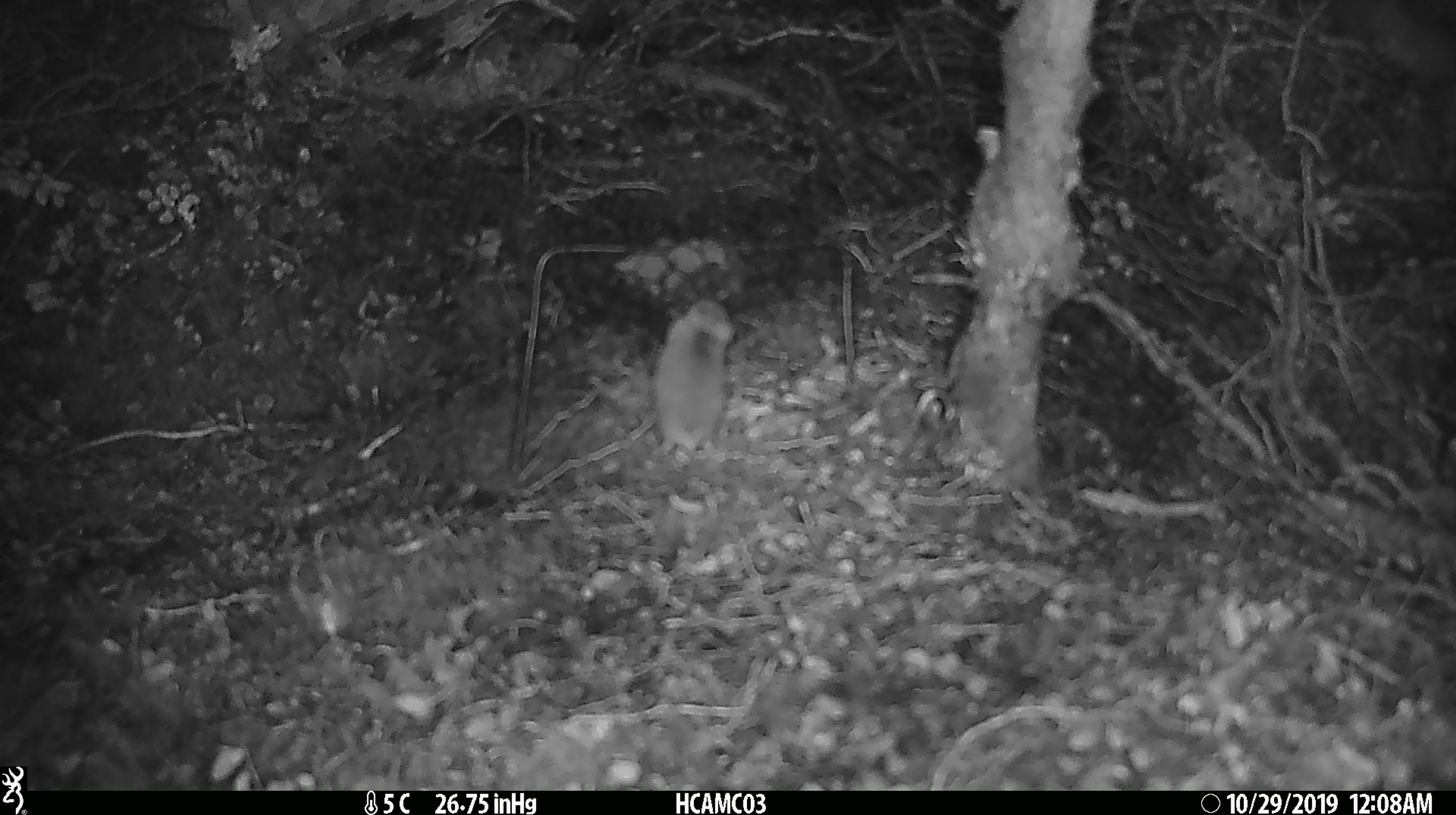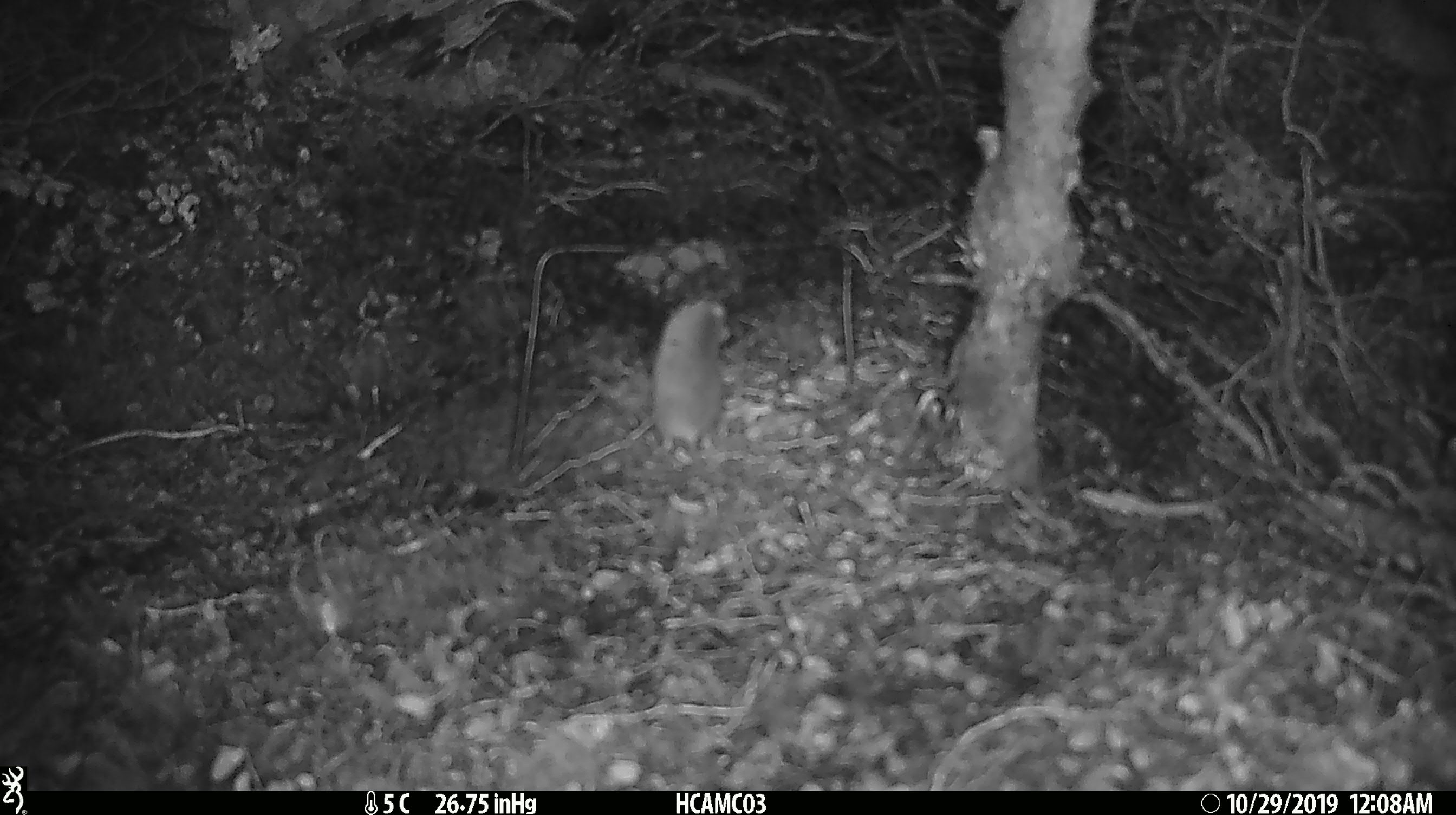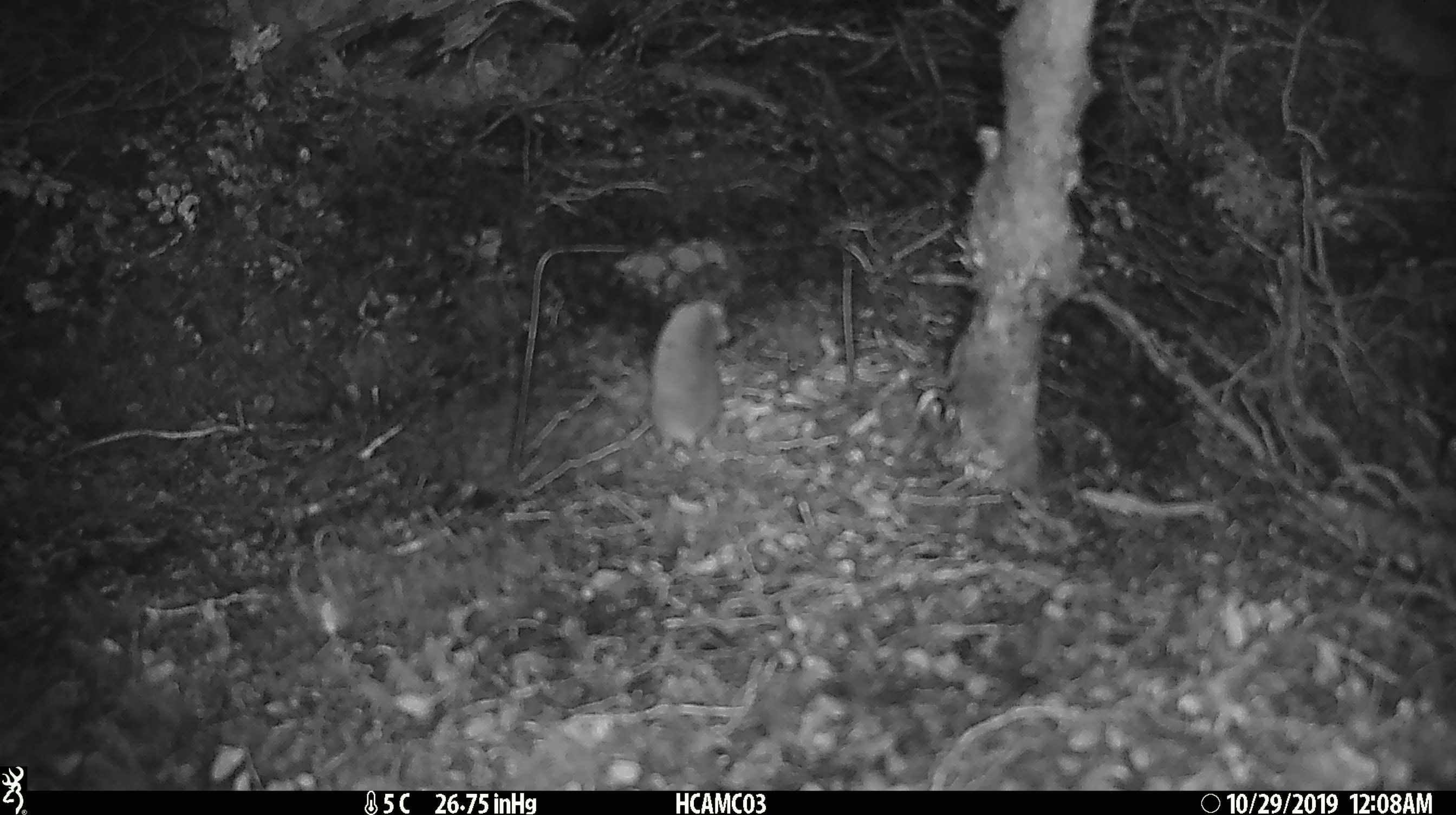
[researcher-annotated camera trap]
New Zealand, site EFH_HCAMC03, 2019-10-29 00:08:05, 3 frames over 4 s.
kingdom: Animalia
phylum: Chordata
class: Mammalia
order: Rodentia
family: Muridae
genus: Mus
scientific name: Mus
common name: mouse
Mouse (Mus).